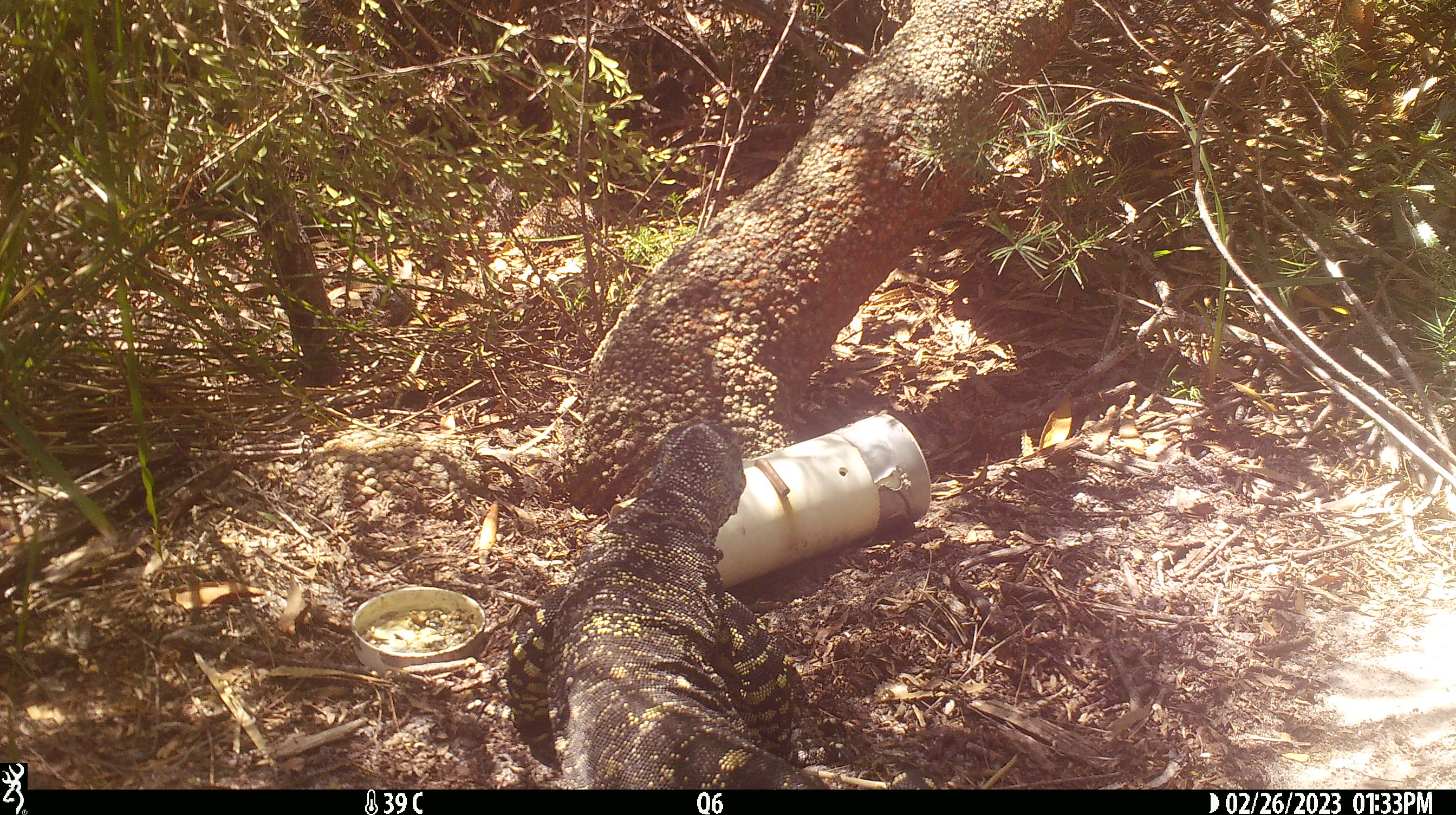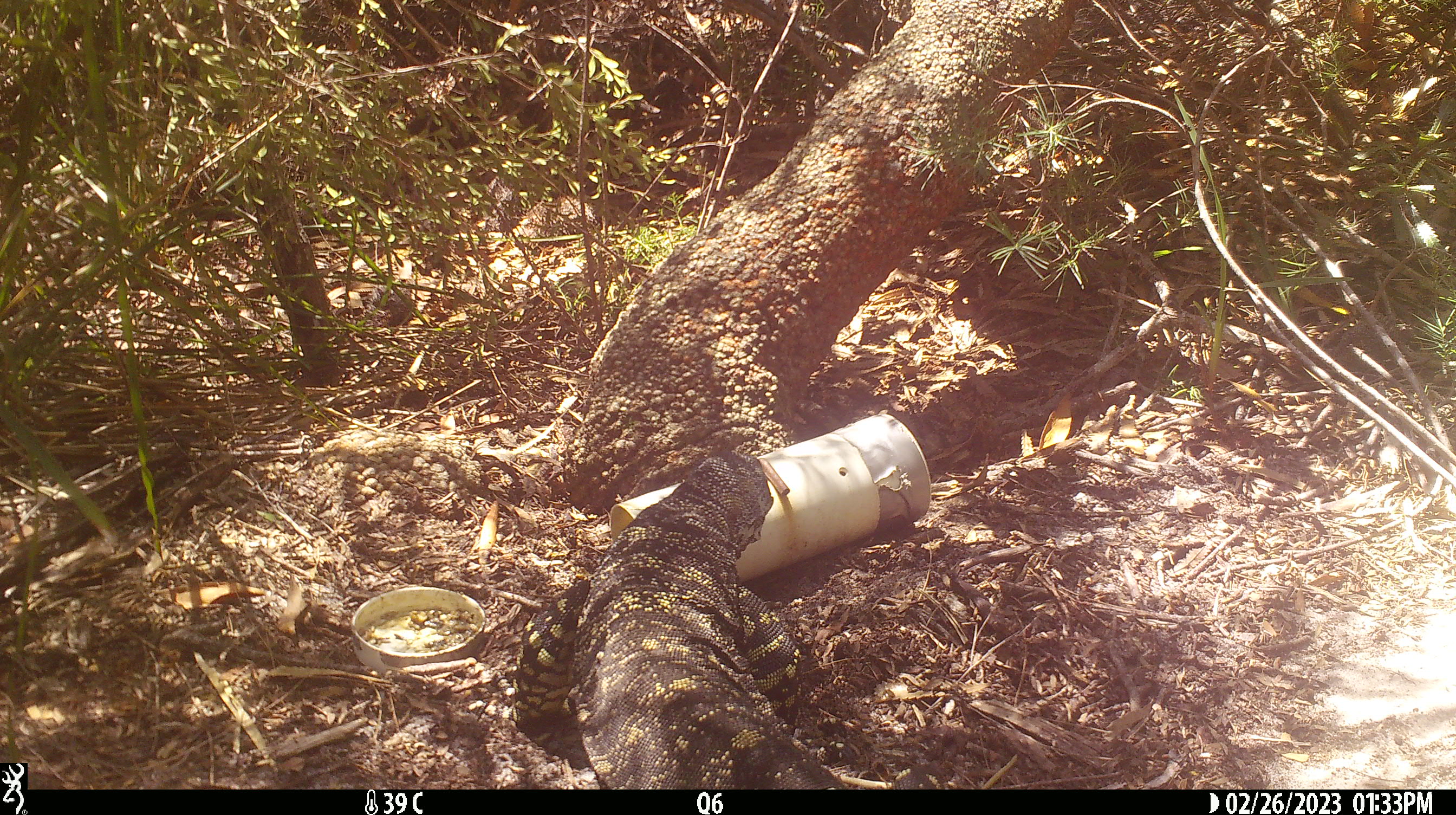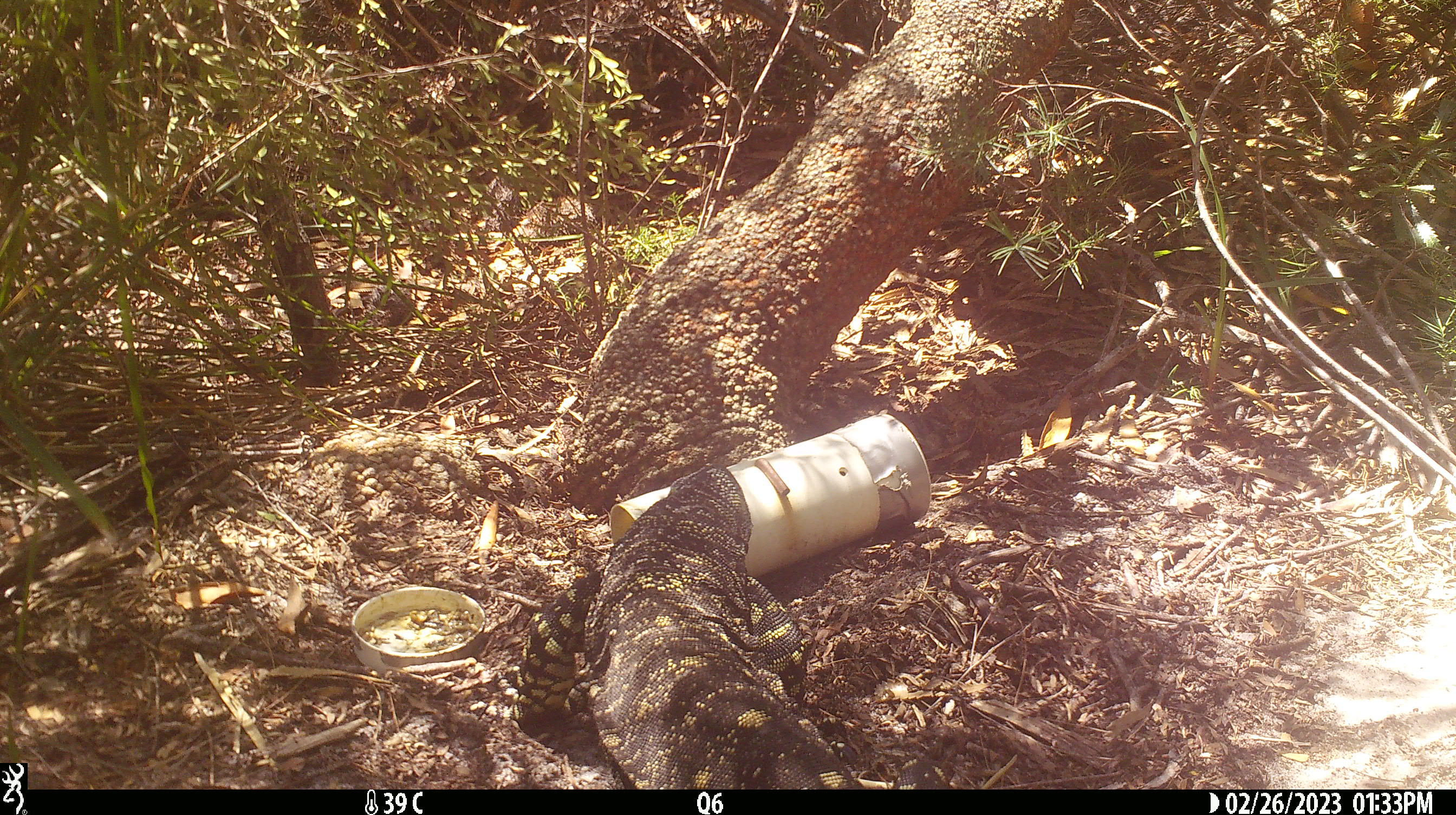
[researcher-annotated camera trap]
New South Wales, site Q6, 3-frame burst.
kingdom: Animalia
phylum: Chordata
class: Reptilia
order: Squamata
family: Varanidae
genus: Varanus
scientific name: Varanus varius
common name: lace monitor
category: goanna